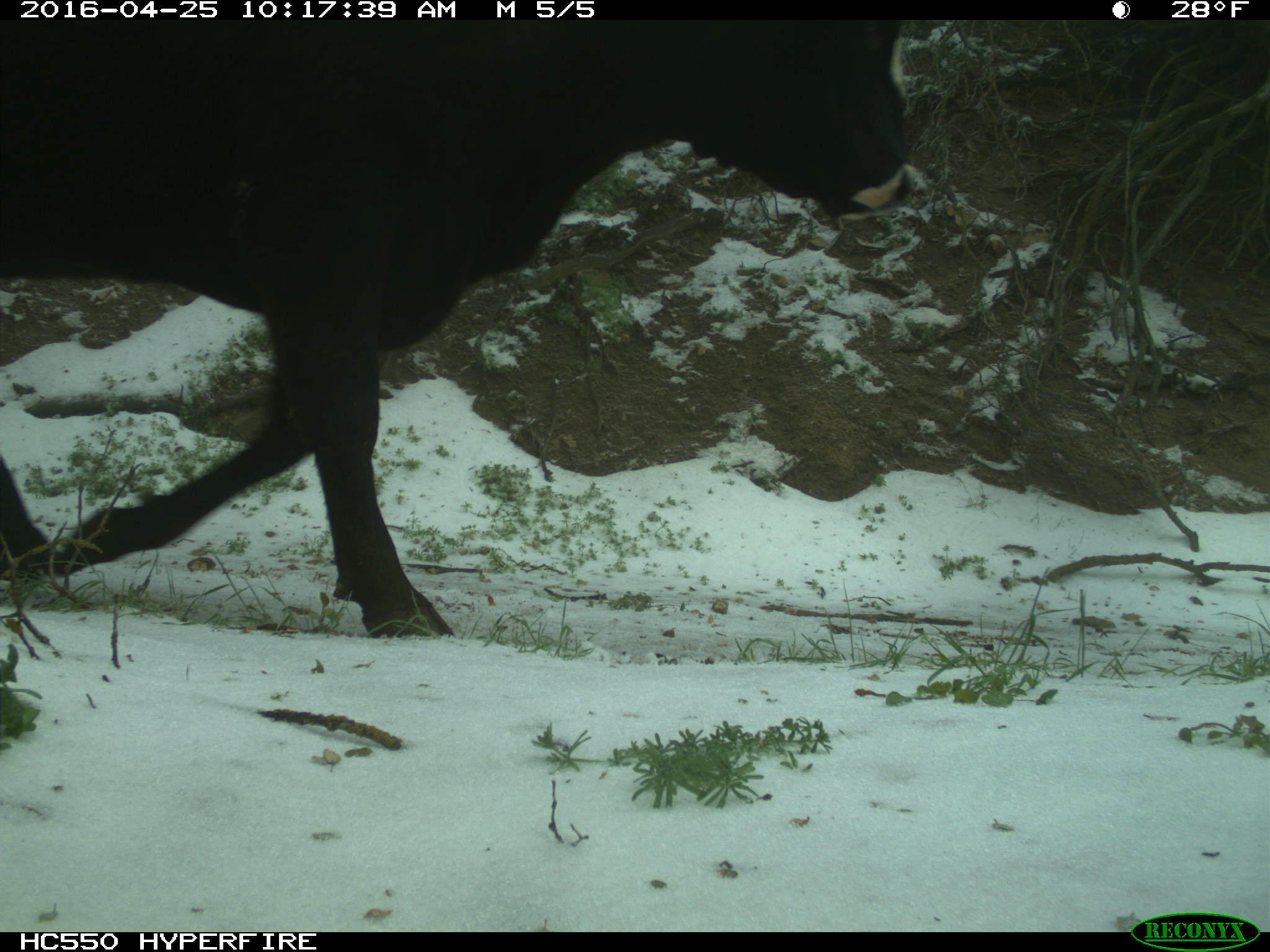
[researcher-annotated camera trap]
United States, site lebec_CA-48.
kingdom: Animalia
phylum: Chordata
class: Mammalia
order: Artiodactyla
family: Bovidae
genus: Bos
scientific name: Bos taurus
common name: domestic cow